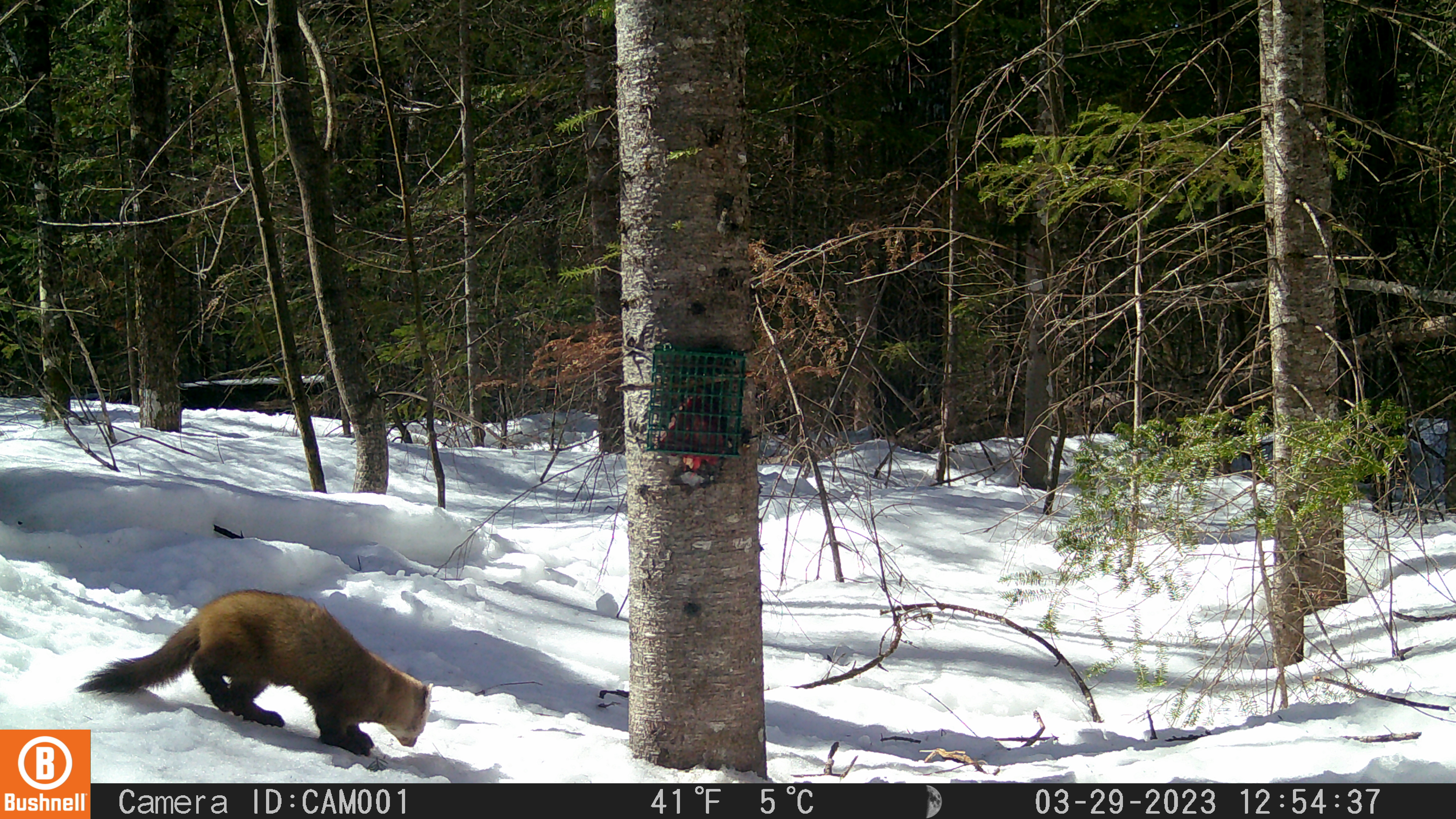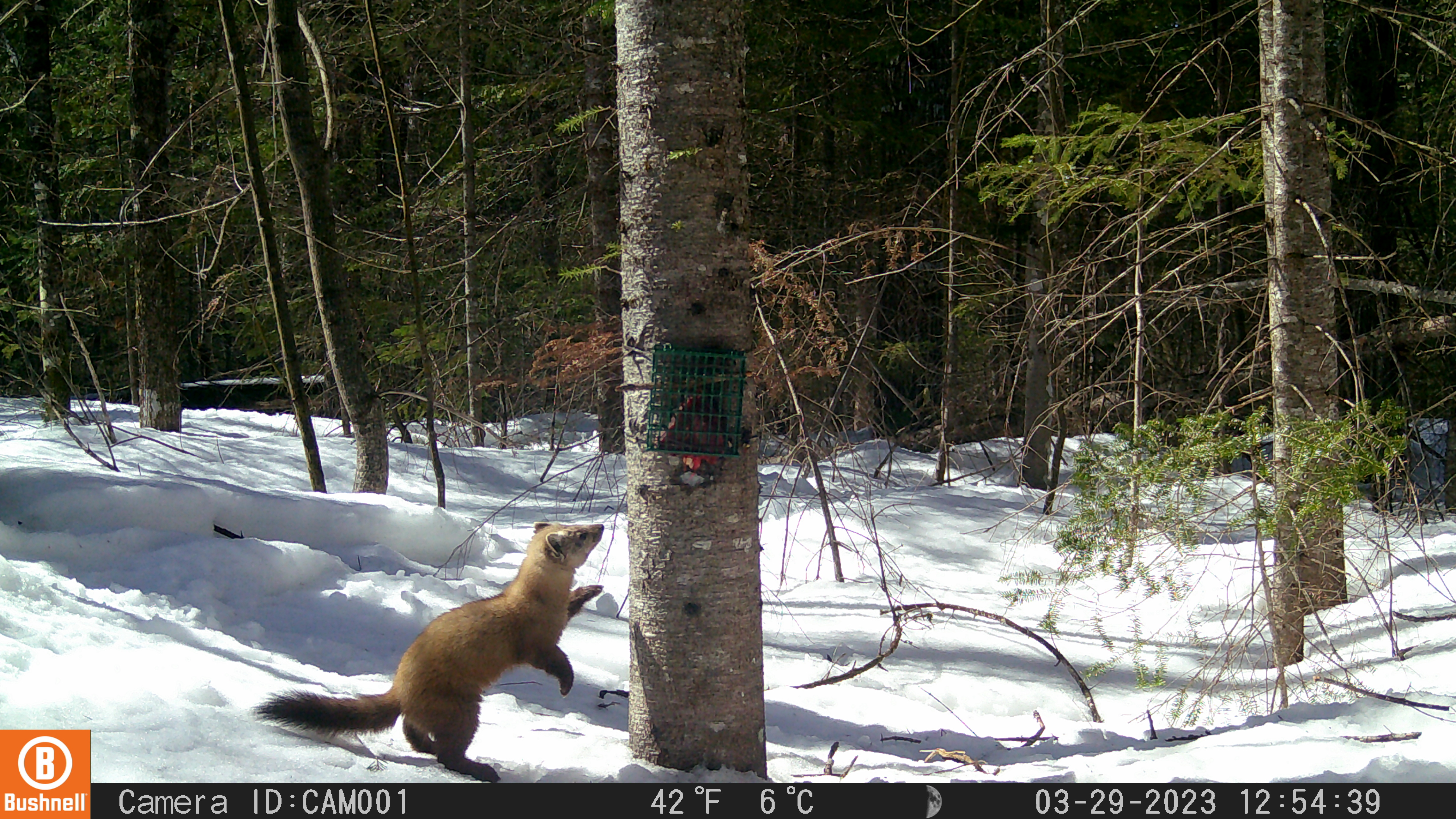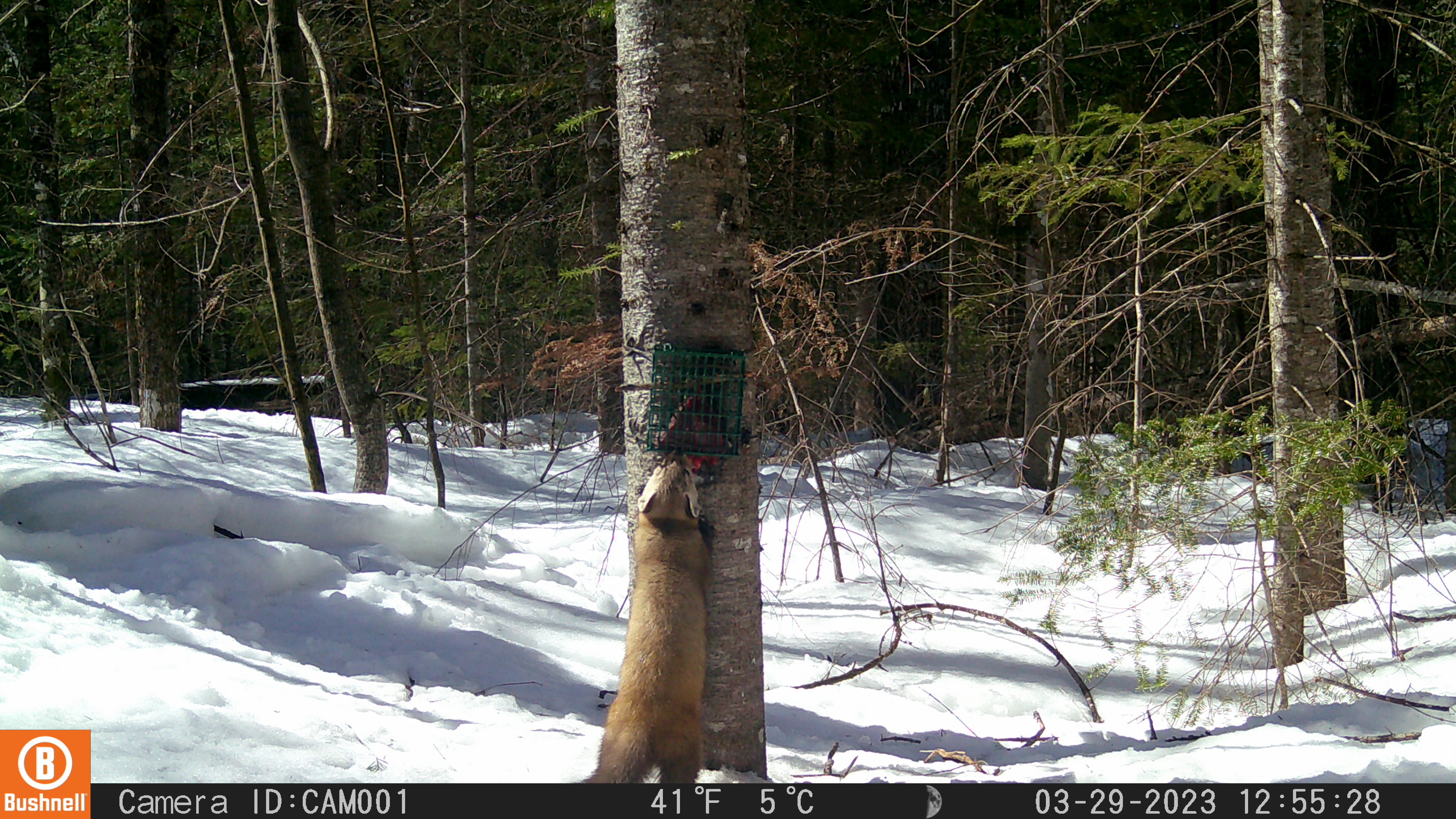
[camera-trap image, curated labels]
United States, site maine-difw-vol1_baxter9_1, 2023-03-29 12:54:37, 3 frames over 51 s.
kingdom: Animalia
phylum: Chordata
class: Mammalia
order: Carnivora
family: Mustelidae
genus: Martes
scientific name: Martes americana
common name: american marten